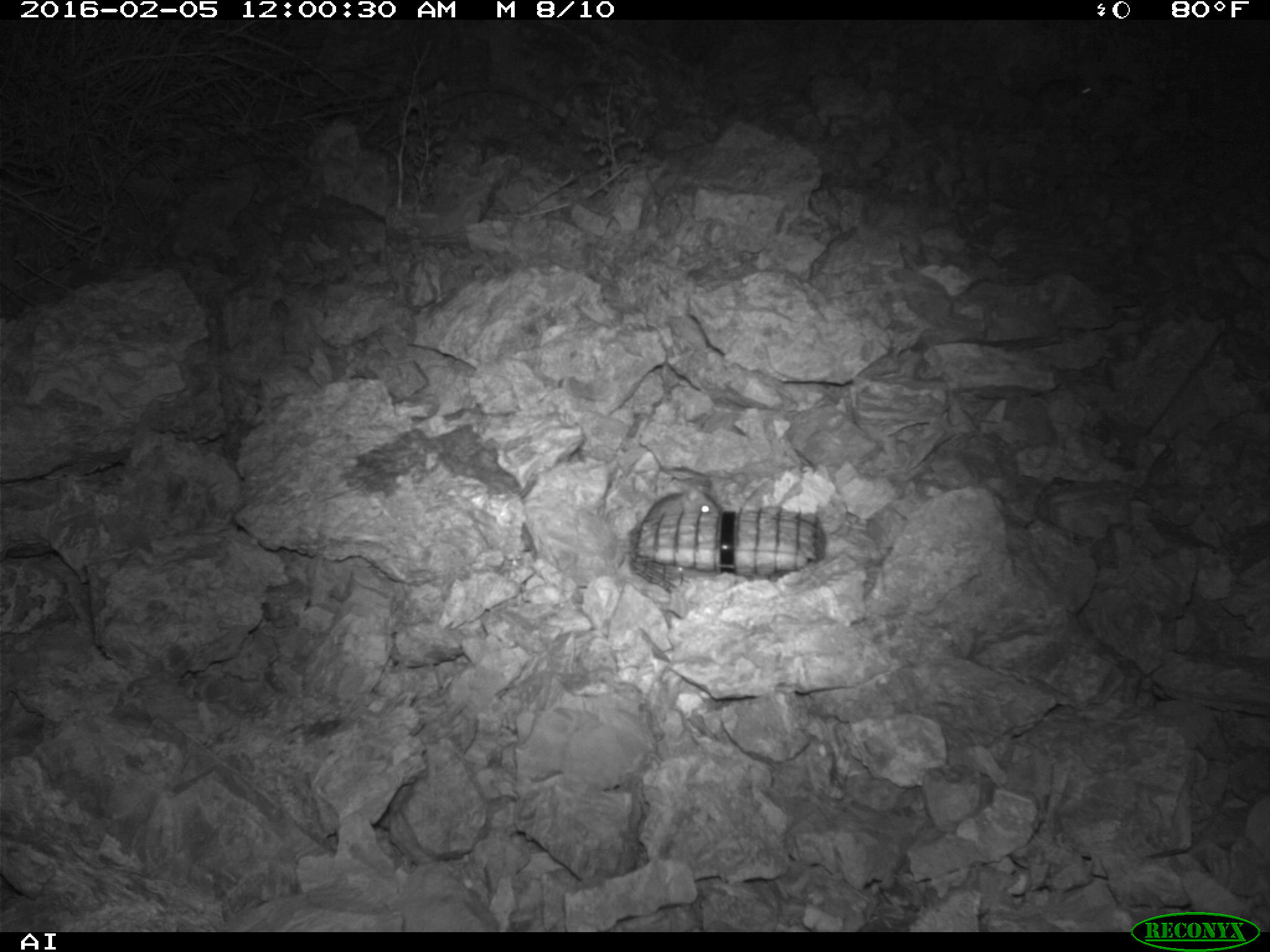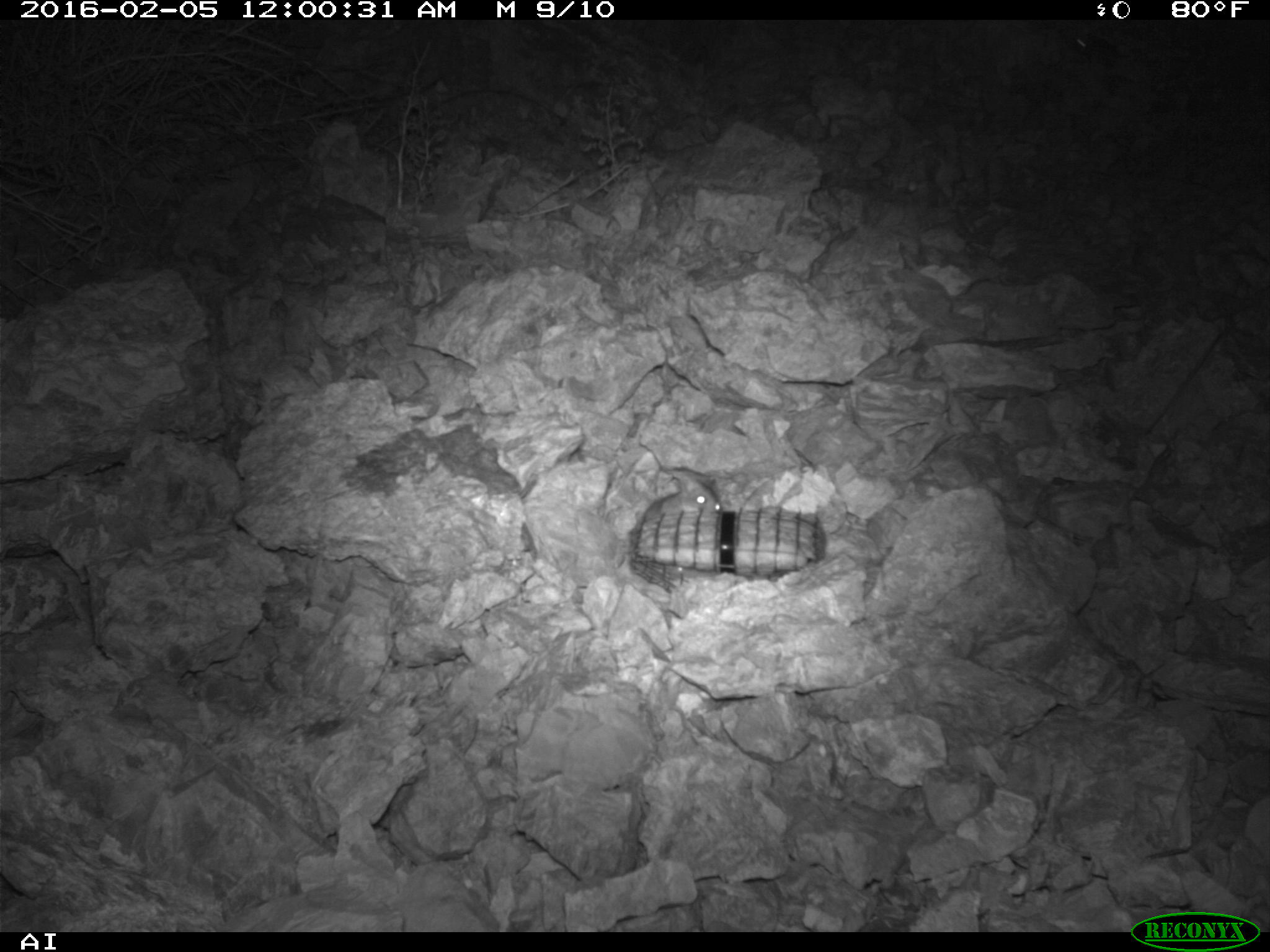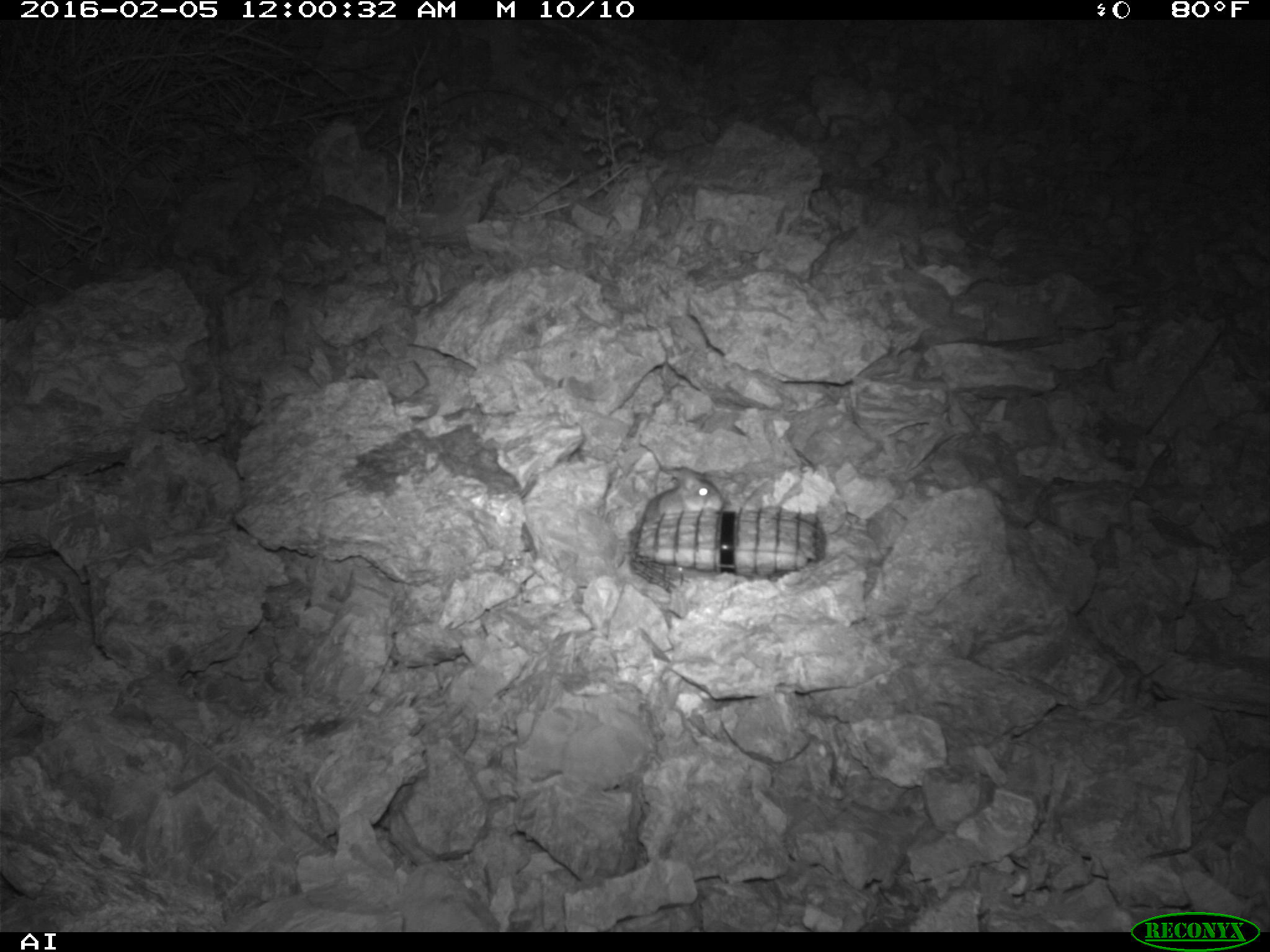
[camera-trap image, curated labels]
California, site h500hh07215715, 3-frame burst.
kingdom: Animalia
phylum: Chordata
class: Mammalia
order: Rodentia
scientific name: Rodentia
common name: rodent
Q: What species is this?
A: Rodent (Rodentia).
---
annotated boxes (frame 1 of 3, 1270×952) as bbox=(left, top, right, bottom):
rodent: bbox=(642, 482, 721, 522); bbox=(1036, 75, 1093, 100)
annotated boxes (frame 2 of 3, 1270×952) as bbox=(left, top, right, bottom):
rodent: bbox=(646, 476, 721, 522)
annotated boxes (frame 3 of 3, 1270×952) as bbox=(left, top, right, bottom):
rodent: bbox=(639, 467, 724, 520)